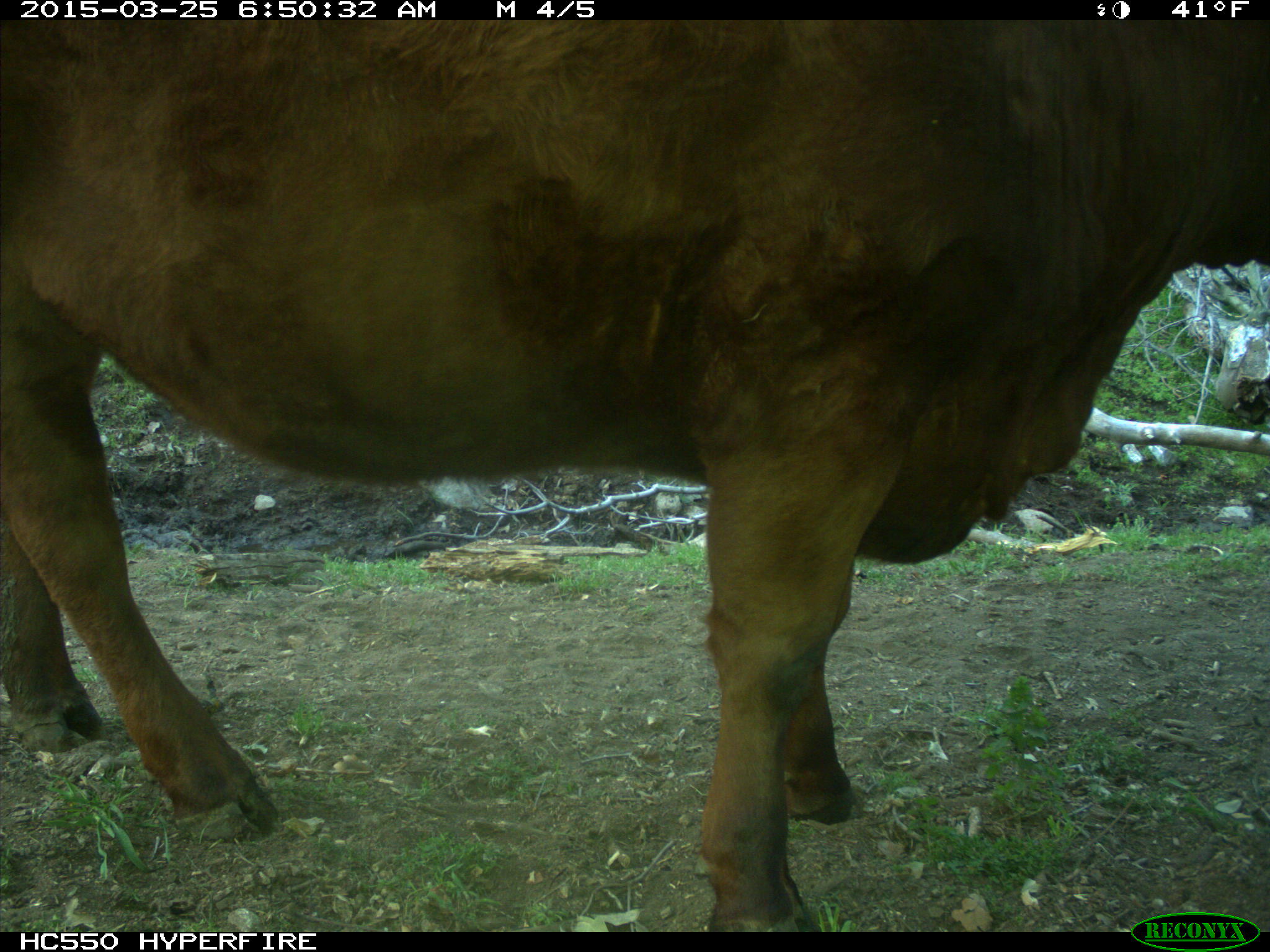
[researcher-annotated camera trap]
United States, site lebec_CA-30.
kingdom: Animalia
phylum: Chordata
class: Mammalia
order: Artiodactyla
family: Bovidae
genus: Bos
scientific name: Bos taurus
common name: domestic cow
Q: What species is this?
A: Bos taurus (domestic cow).